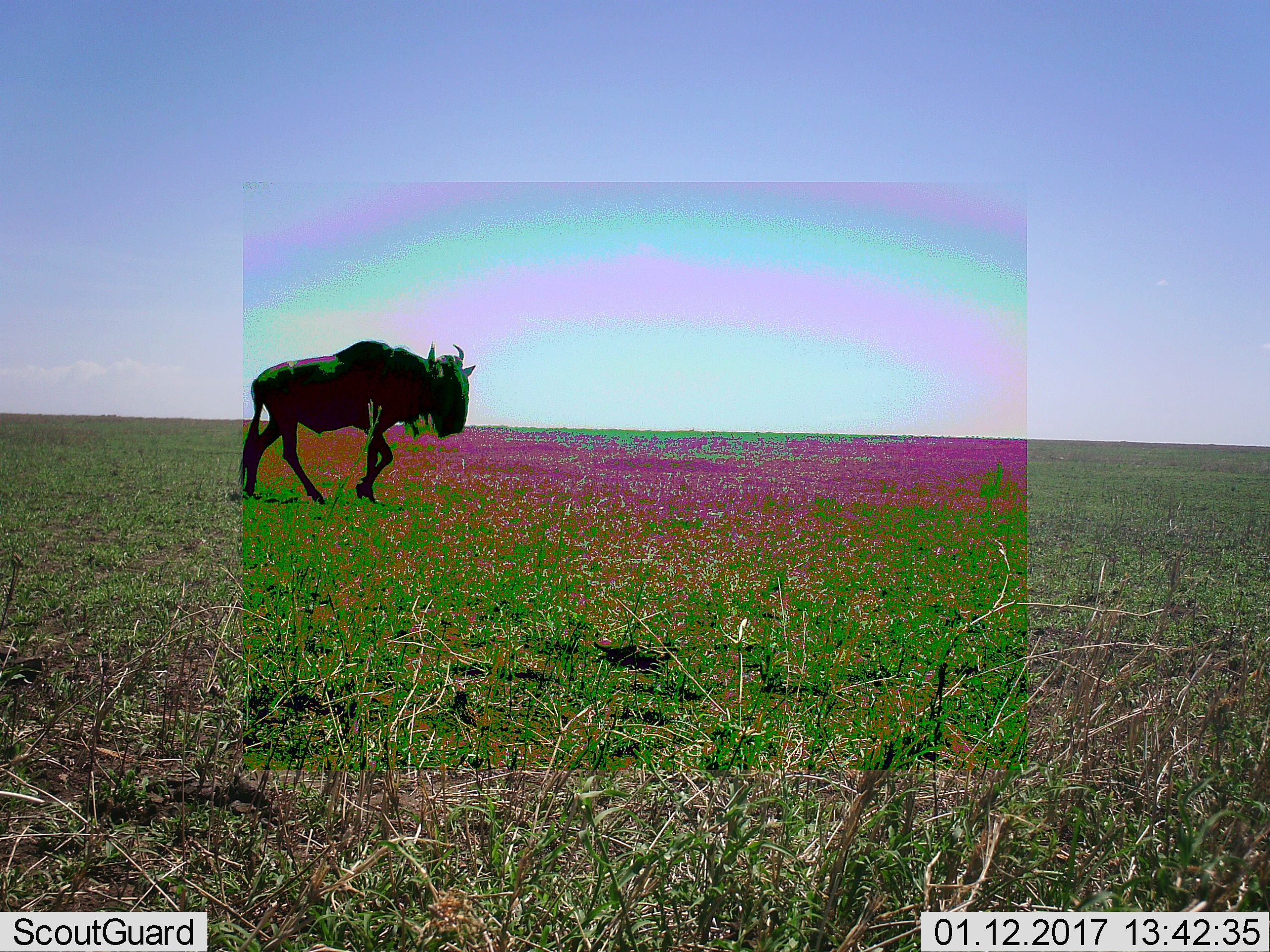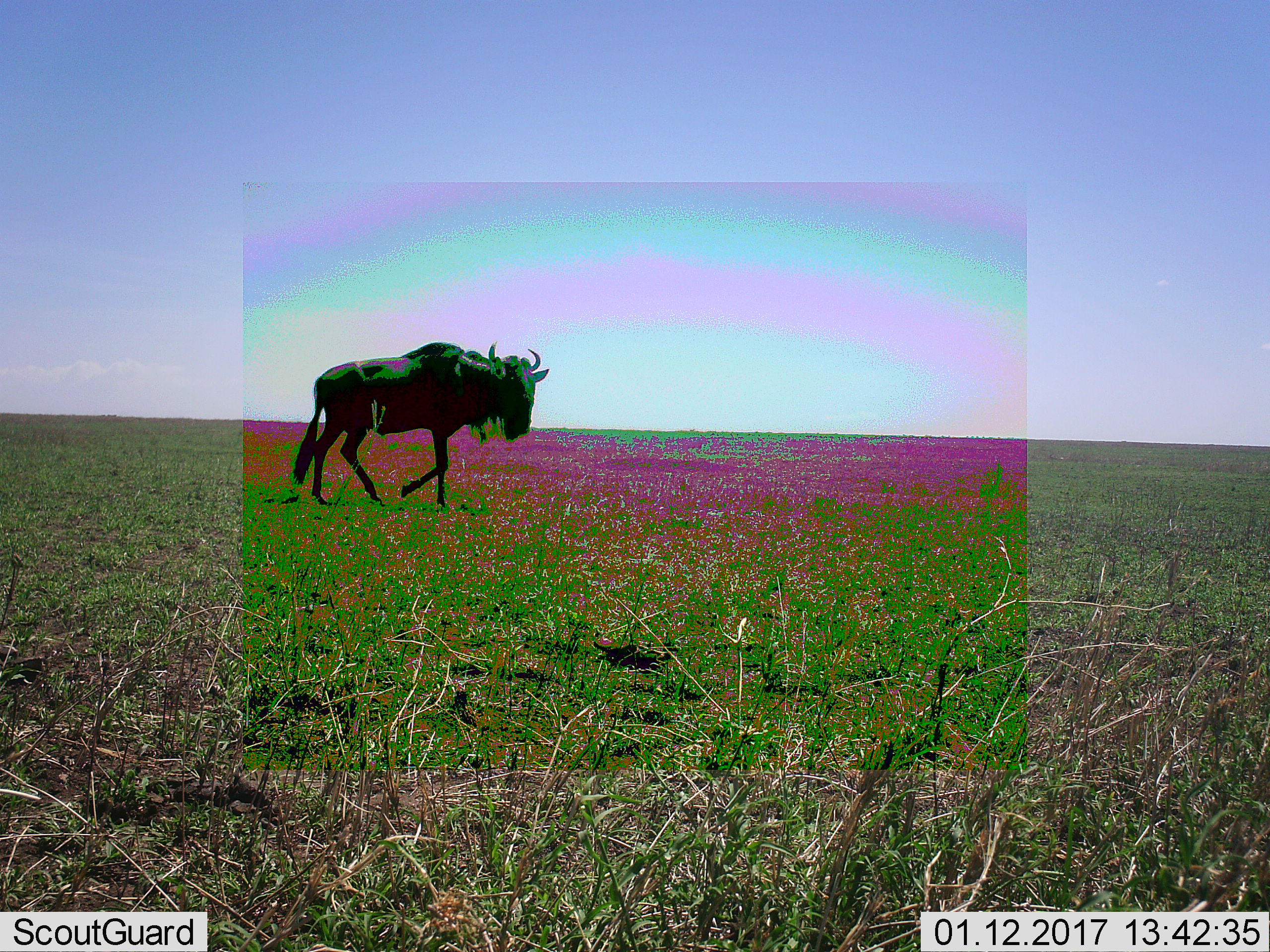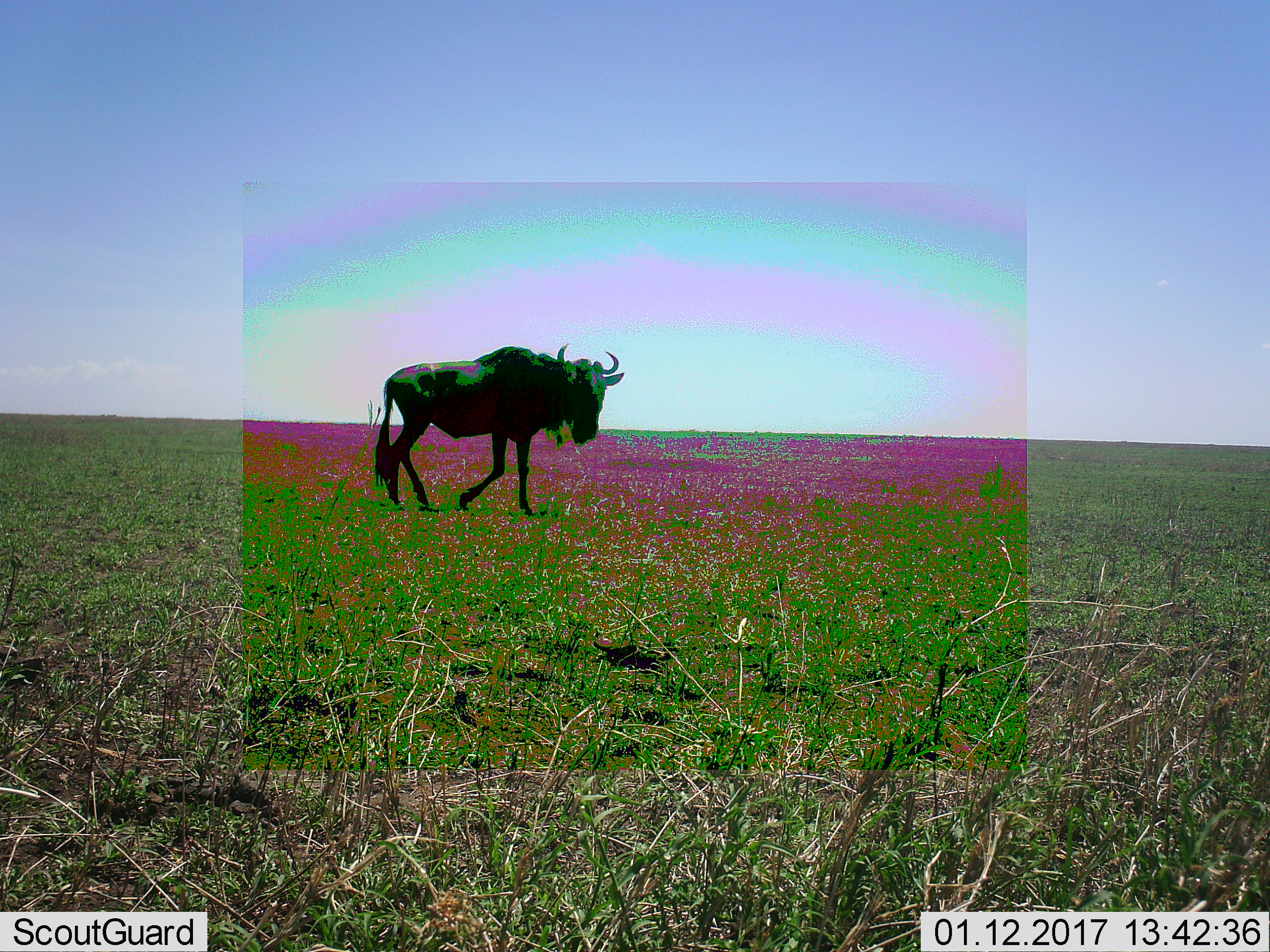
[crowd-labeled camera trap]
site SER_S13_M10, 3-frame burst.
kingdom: Animalia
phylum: Chordata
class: Mammalia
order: Artiodactyla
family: Bovidae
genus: Connochaetes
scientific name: Connochaetes taurinus taurinus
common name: blue wildebeest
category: wildebeestblue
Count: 1.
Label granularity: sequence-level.